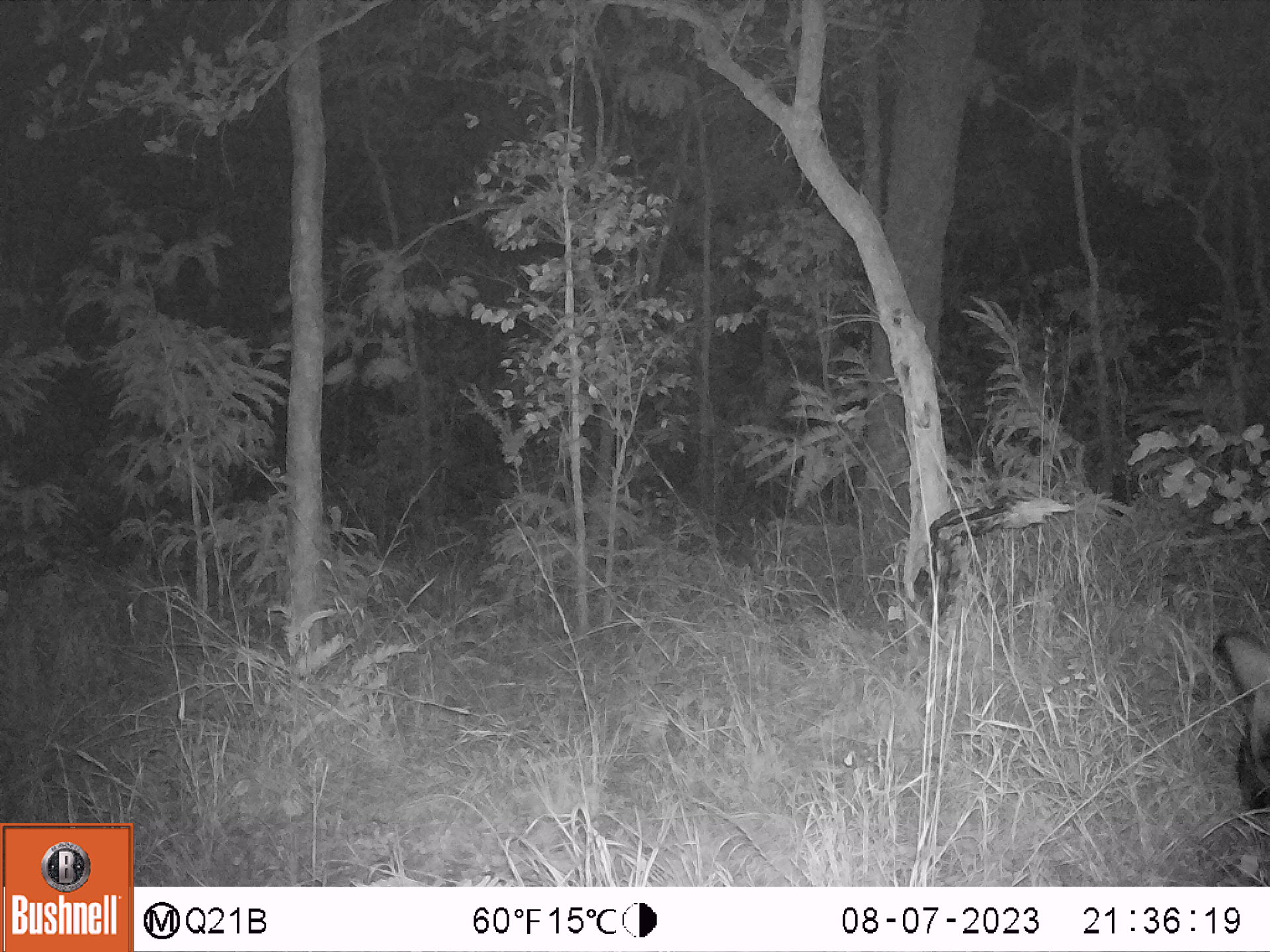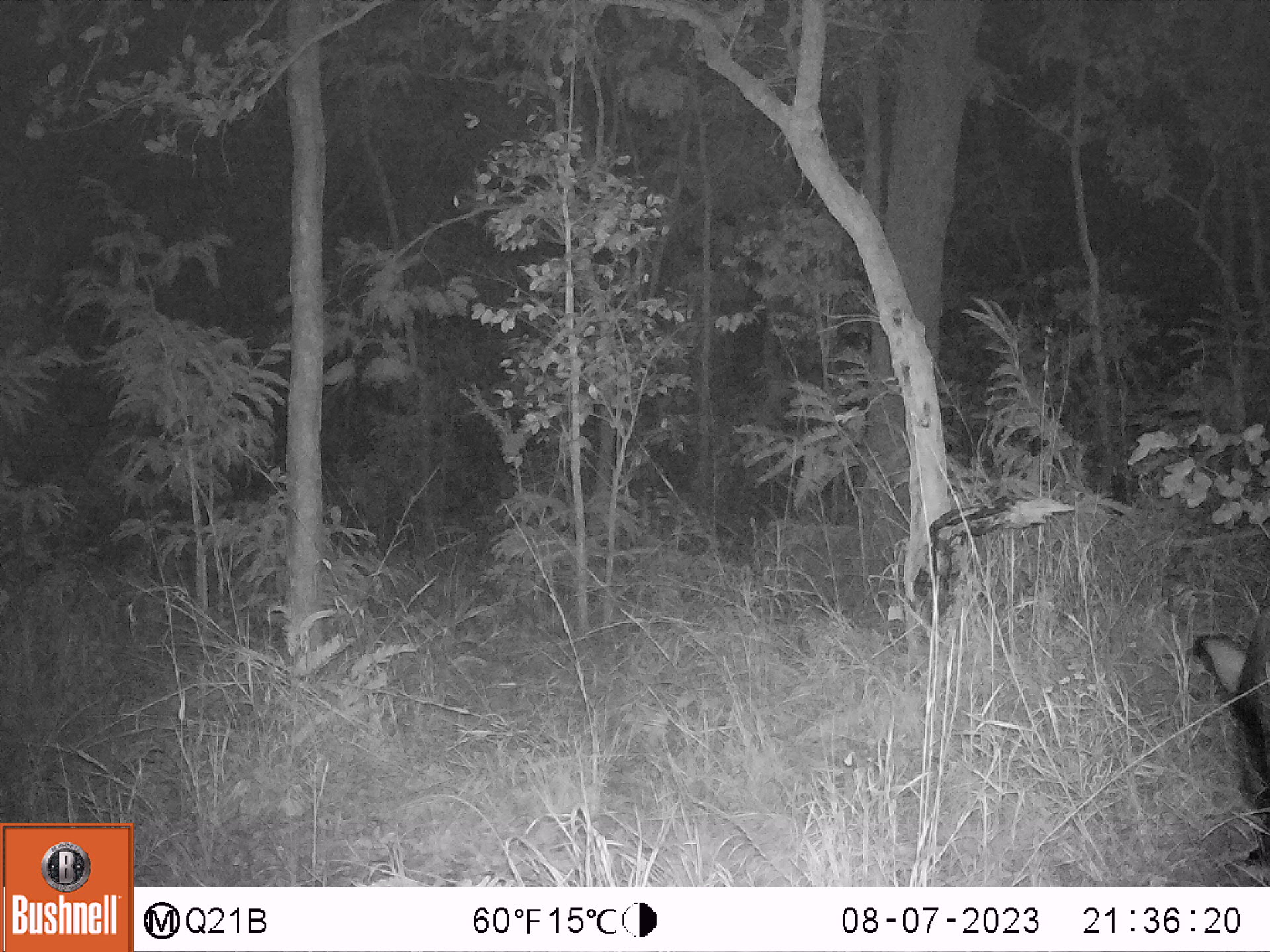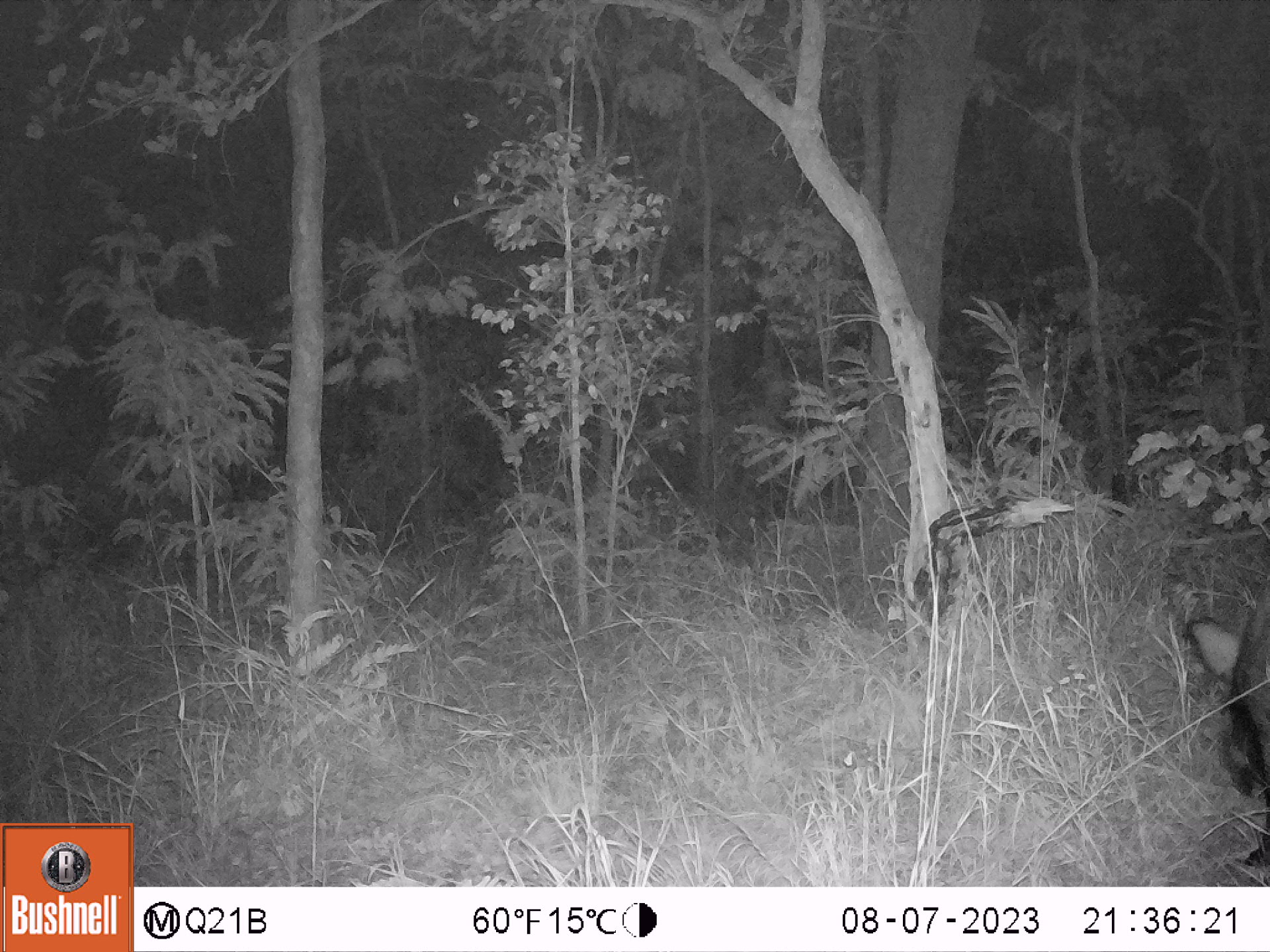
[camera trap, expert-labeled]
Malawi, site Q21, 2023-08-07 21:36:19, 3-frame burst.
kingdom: Animalia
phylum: Chordata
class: Mammalia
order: Artiodactyla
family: Suidae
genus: Potamochoerus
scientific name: Potamochoerus larvatus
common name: bushpig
Bushpig (Potamochoerus larvatus), count 1.